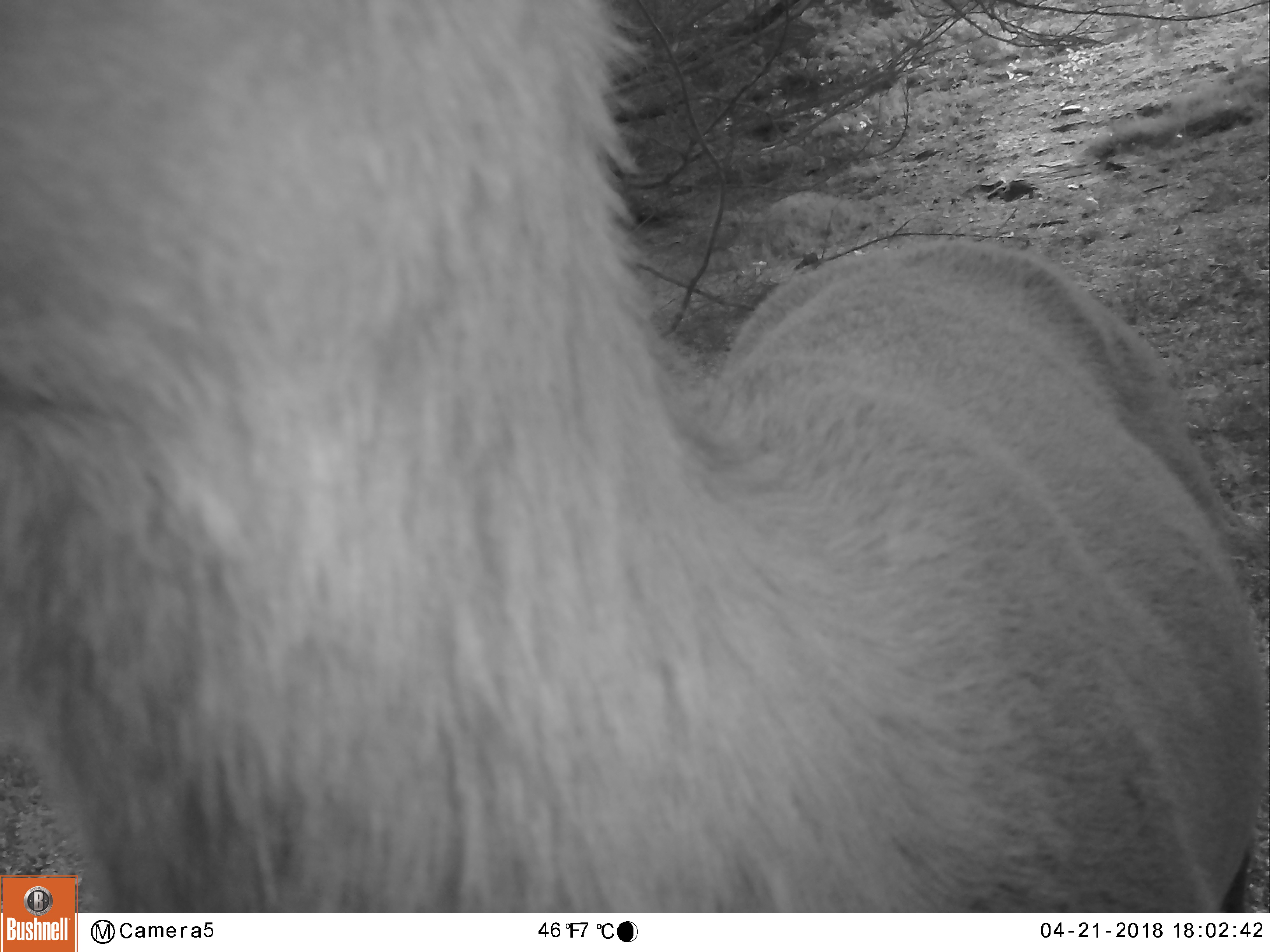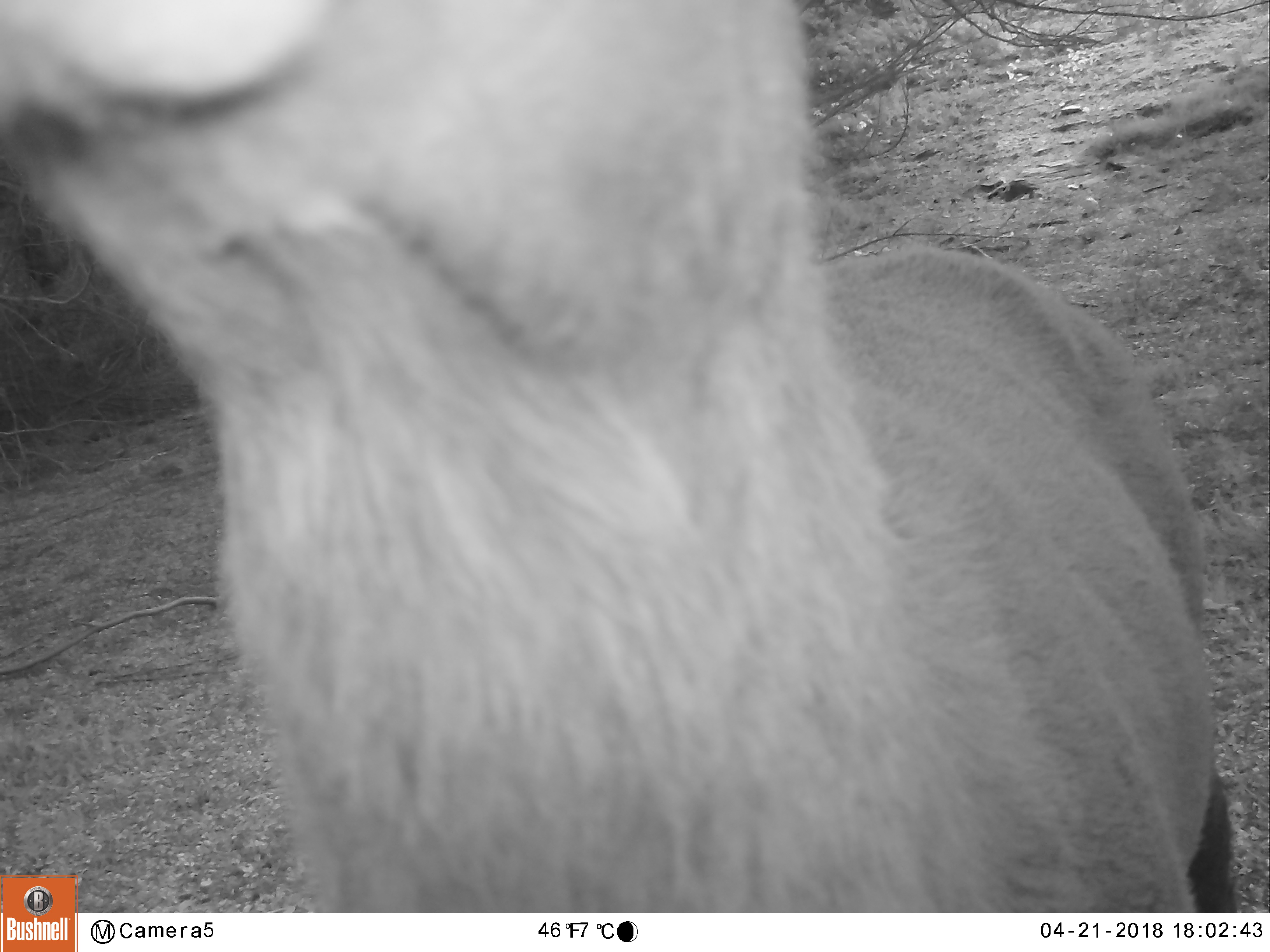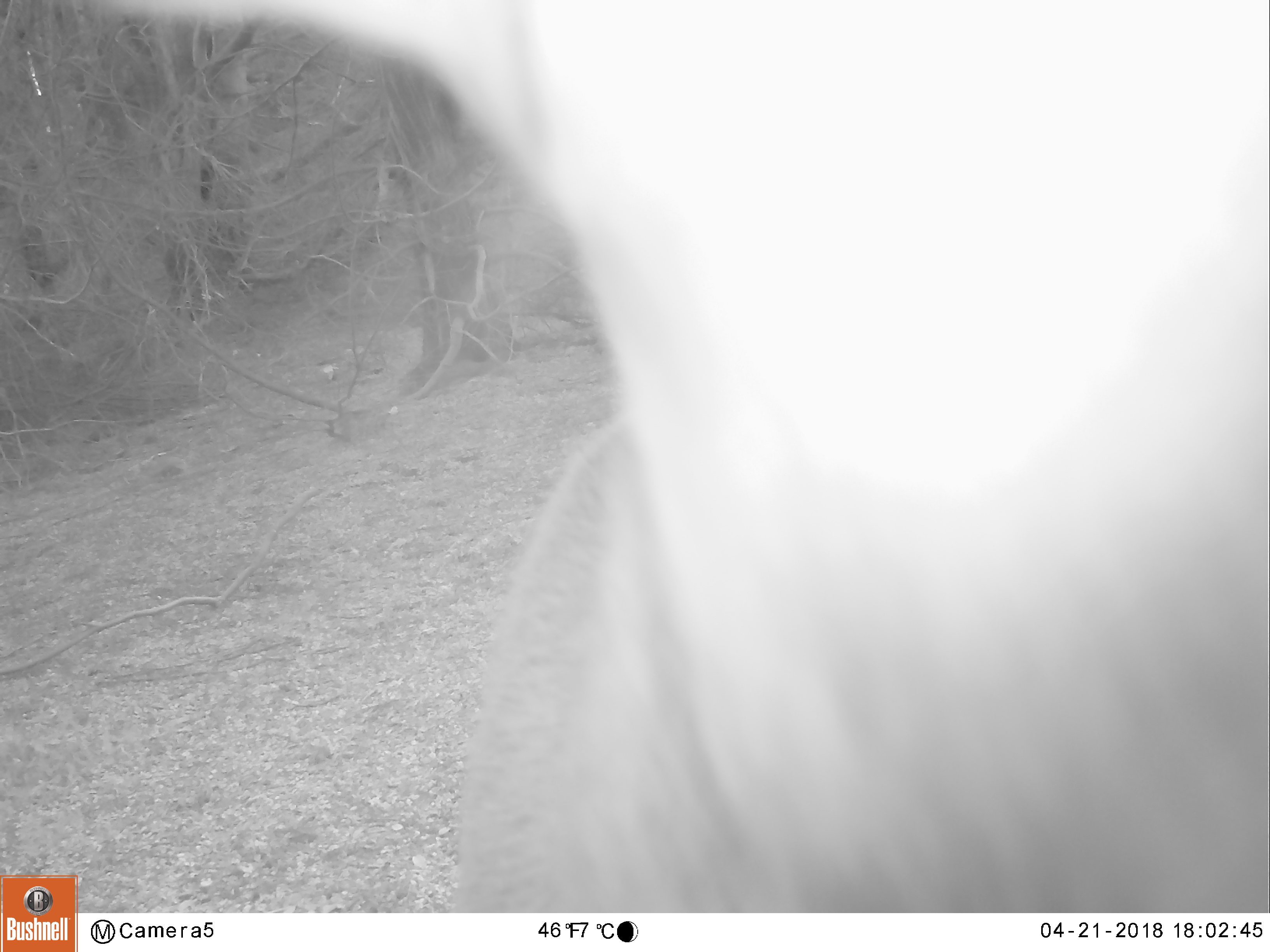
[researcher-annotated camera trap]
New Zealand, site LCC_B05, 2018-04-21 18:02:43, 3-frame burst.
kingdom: Animalia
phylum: Chordata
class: Mammalia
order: Artiodactyla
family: Cervidae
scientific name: Cervidae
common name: deer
Deer (Cervidae).